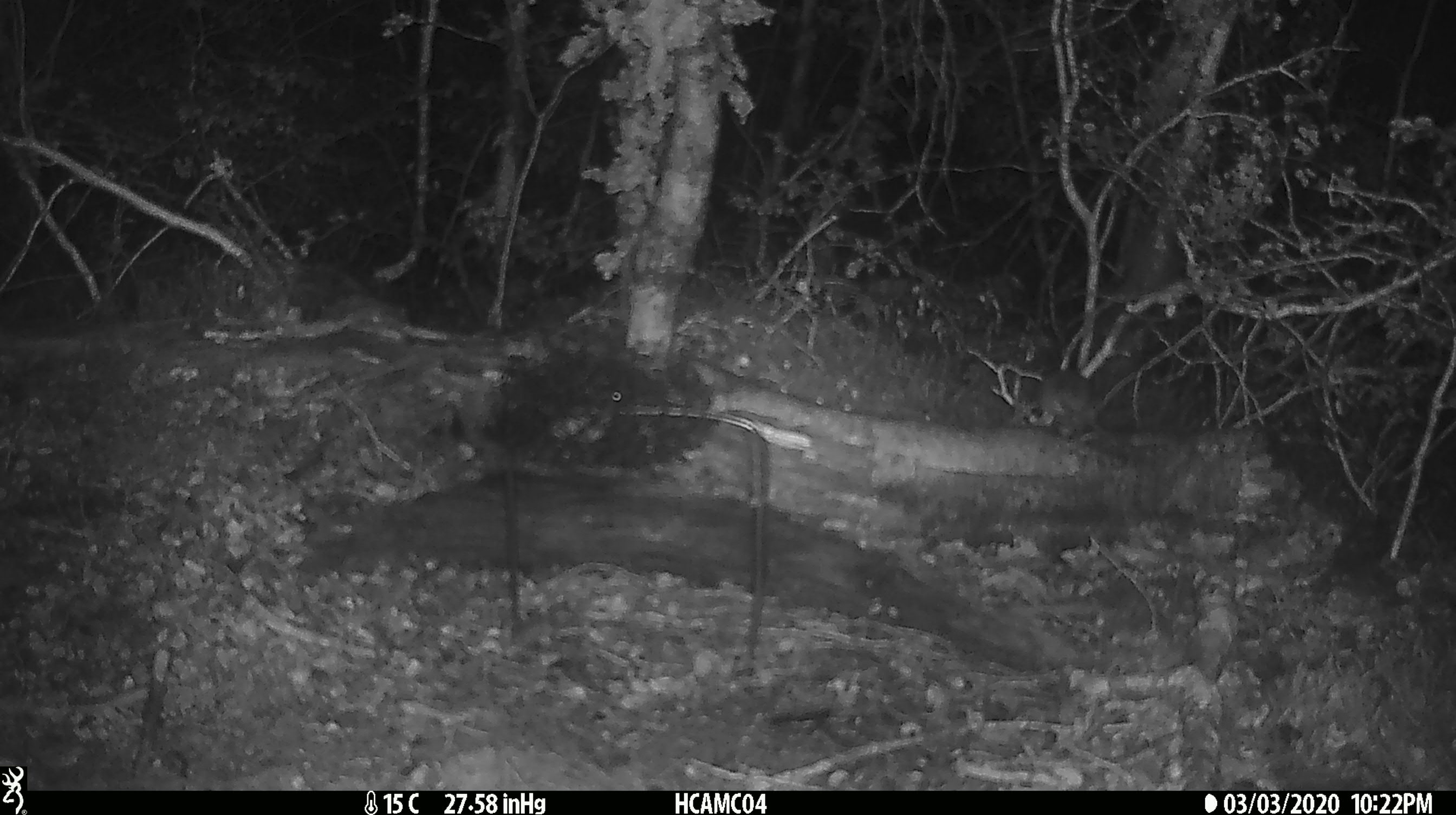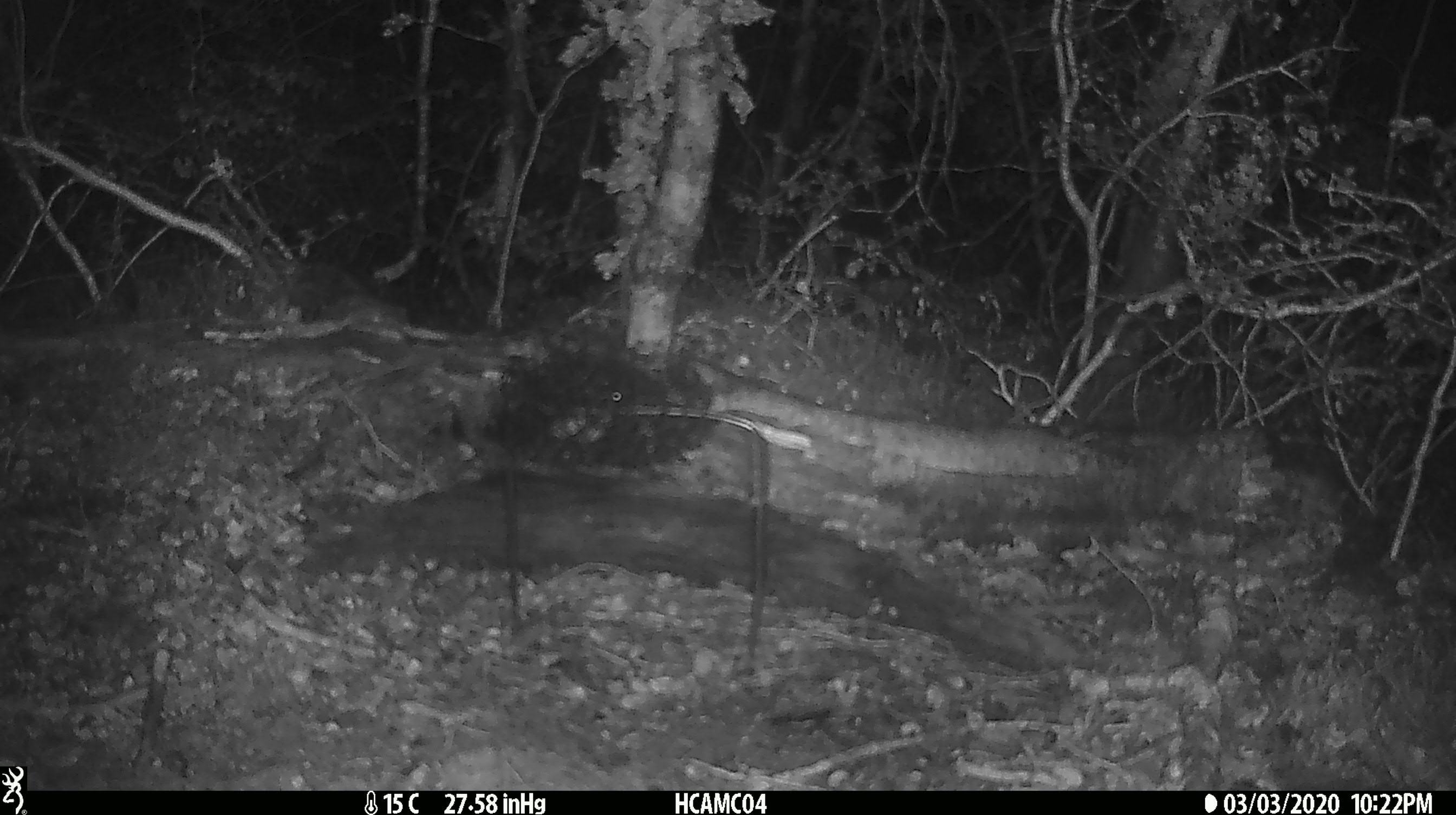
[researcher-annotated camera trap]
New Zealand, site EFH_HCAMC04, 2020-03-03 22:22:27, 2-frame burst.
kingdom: Animalia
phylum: Chordata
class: Mammalia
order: Rodentia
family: Muridae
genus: Mus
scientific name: Mus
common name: mouse